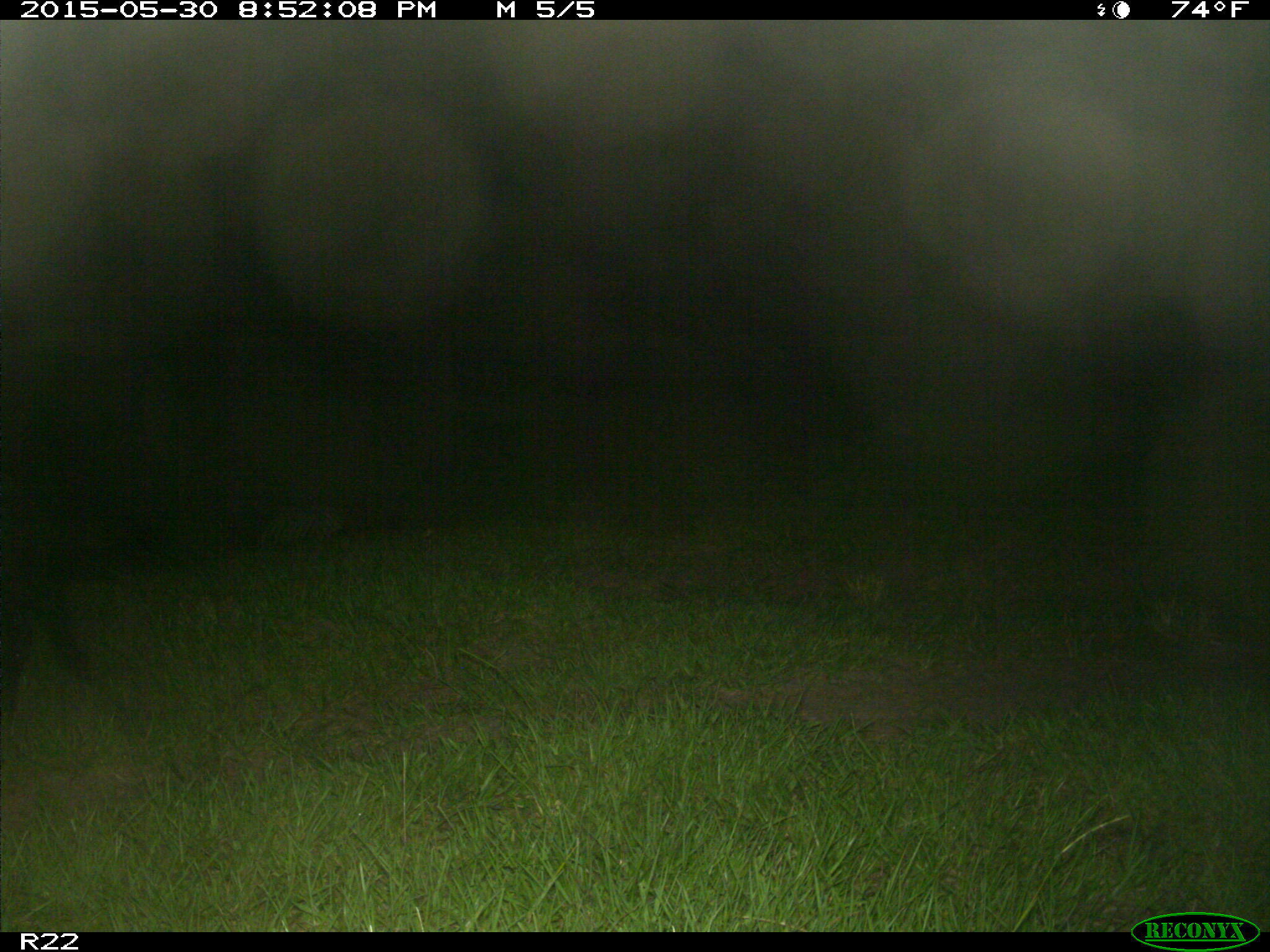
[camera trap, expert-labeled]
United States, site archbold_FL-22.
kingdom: Animalia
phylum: Chordata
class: Mammalia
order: Artiodactyla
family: Bovidae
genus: Bos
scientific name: Bos taurus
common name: domestic cow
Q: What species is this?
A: Bos taurus (domestic cow).